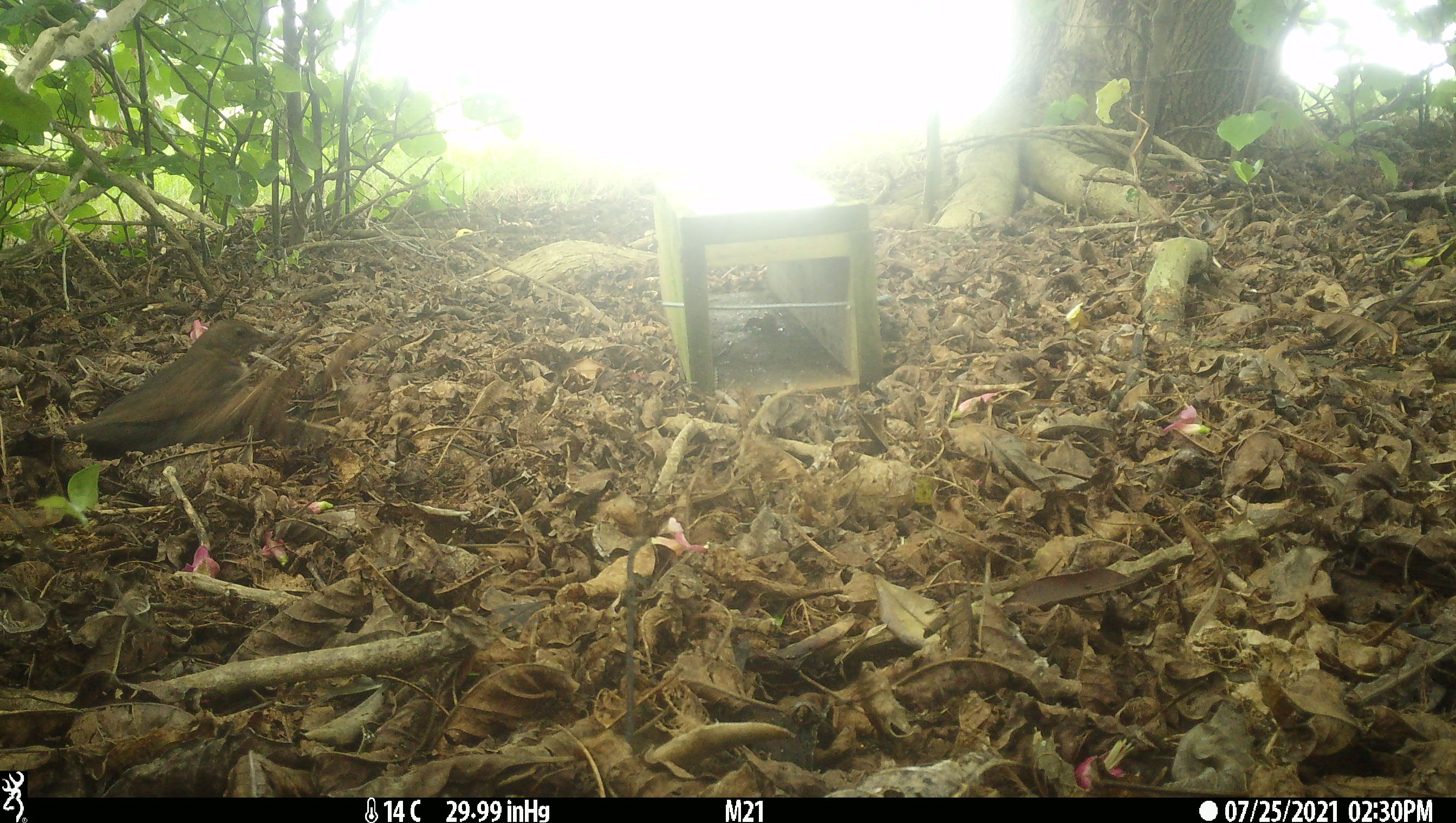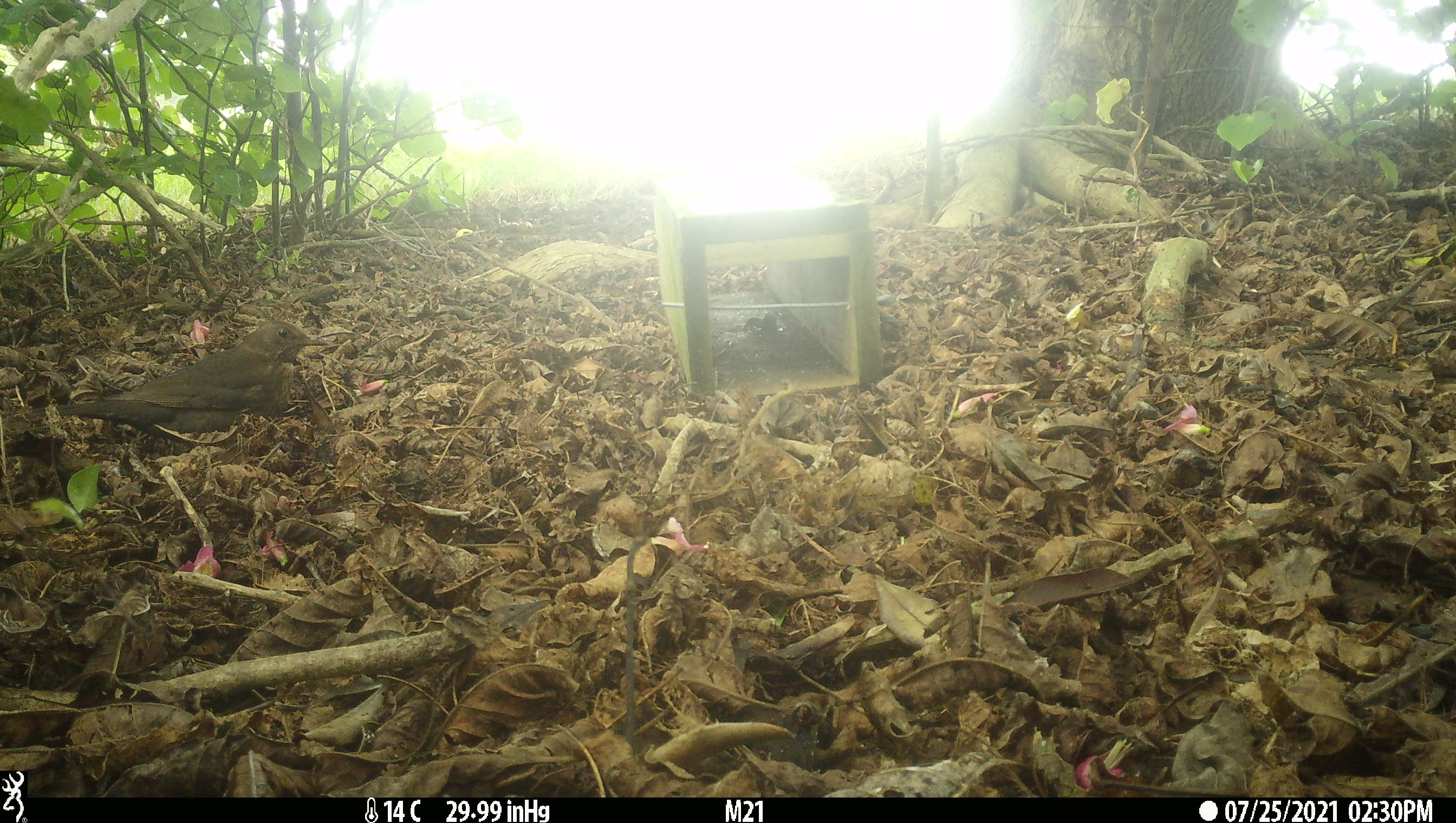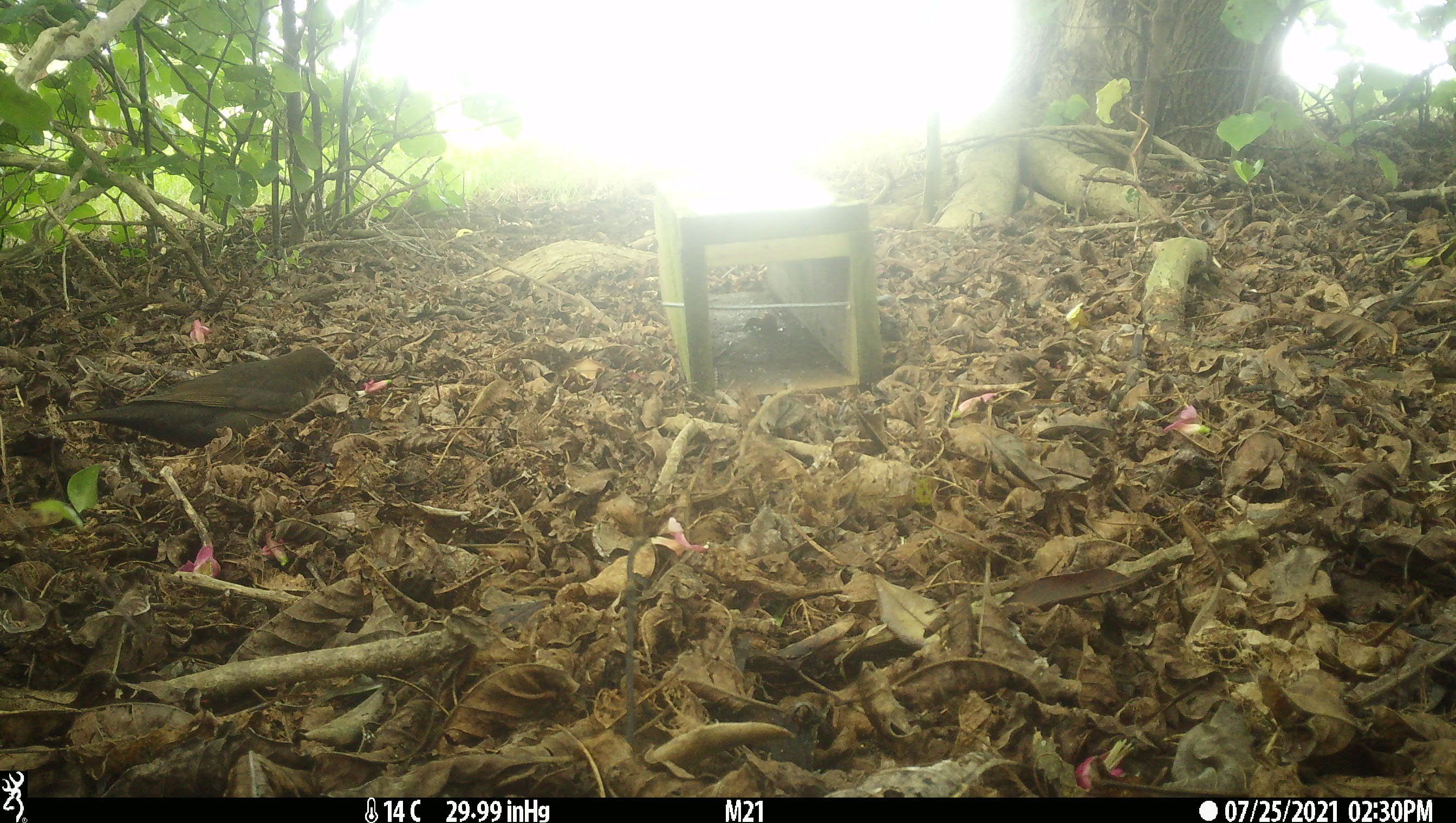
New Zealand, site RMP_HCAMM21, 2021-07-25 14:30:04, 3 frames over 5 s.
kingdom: Animalia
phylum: Chordata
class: Aves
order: Passeriformes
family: Turdidae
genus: Turdus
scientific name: Turdus merula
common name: eurasian blackbird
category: blackbird